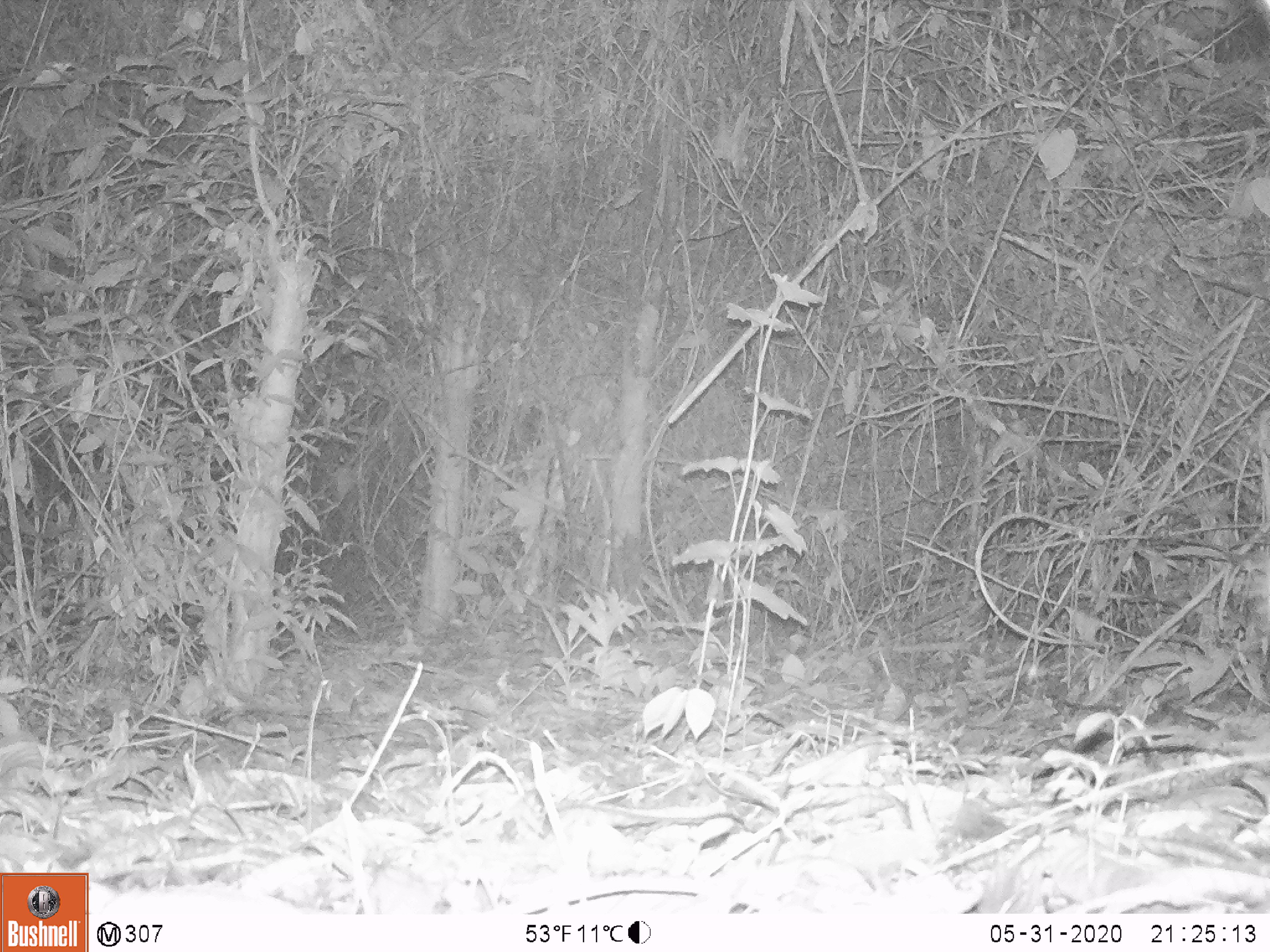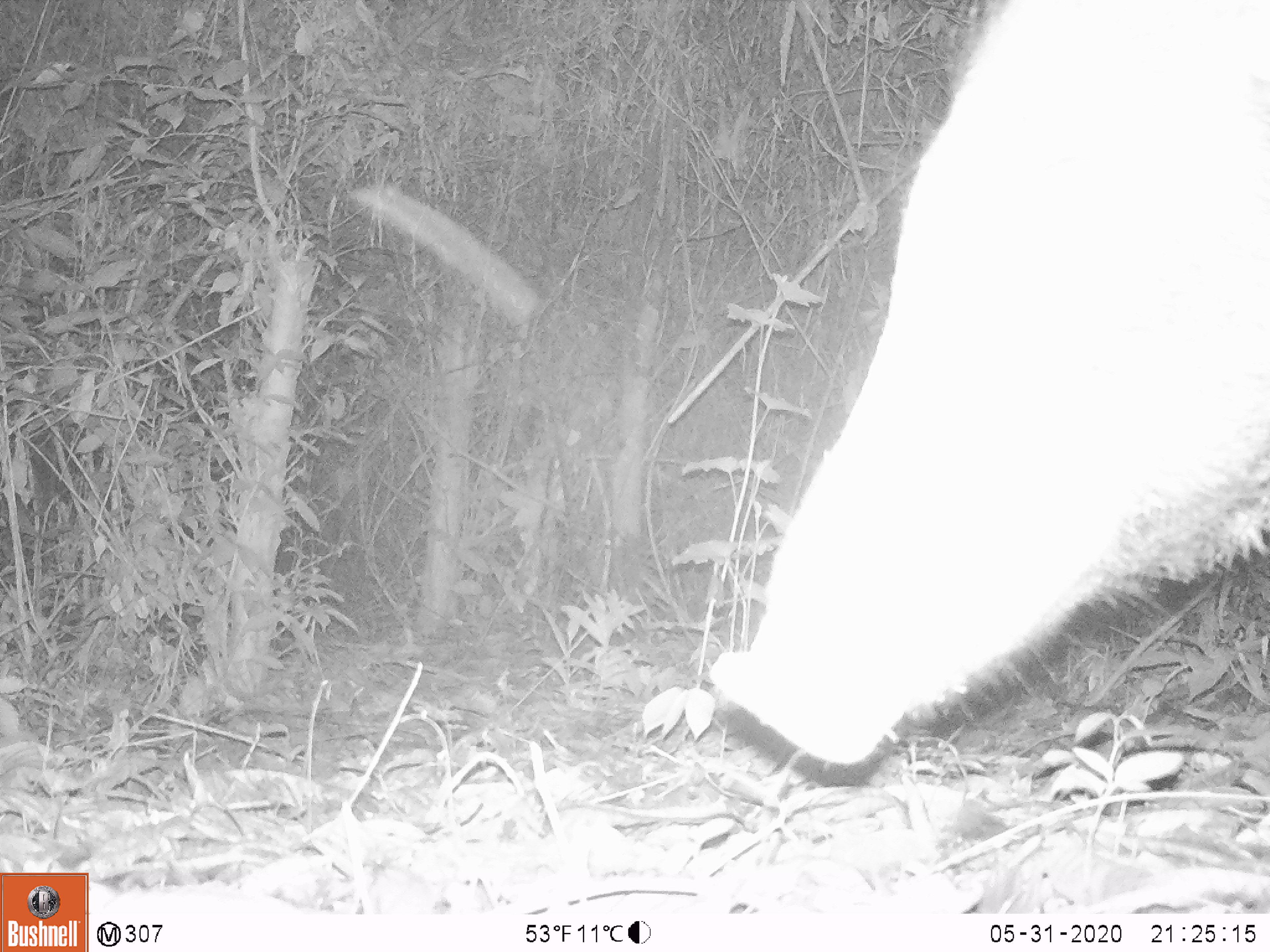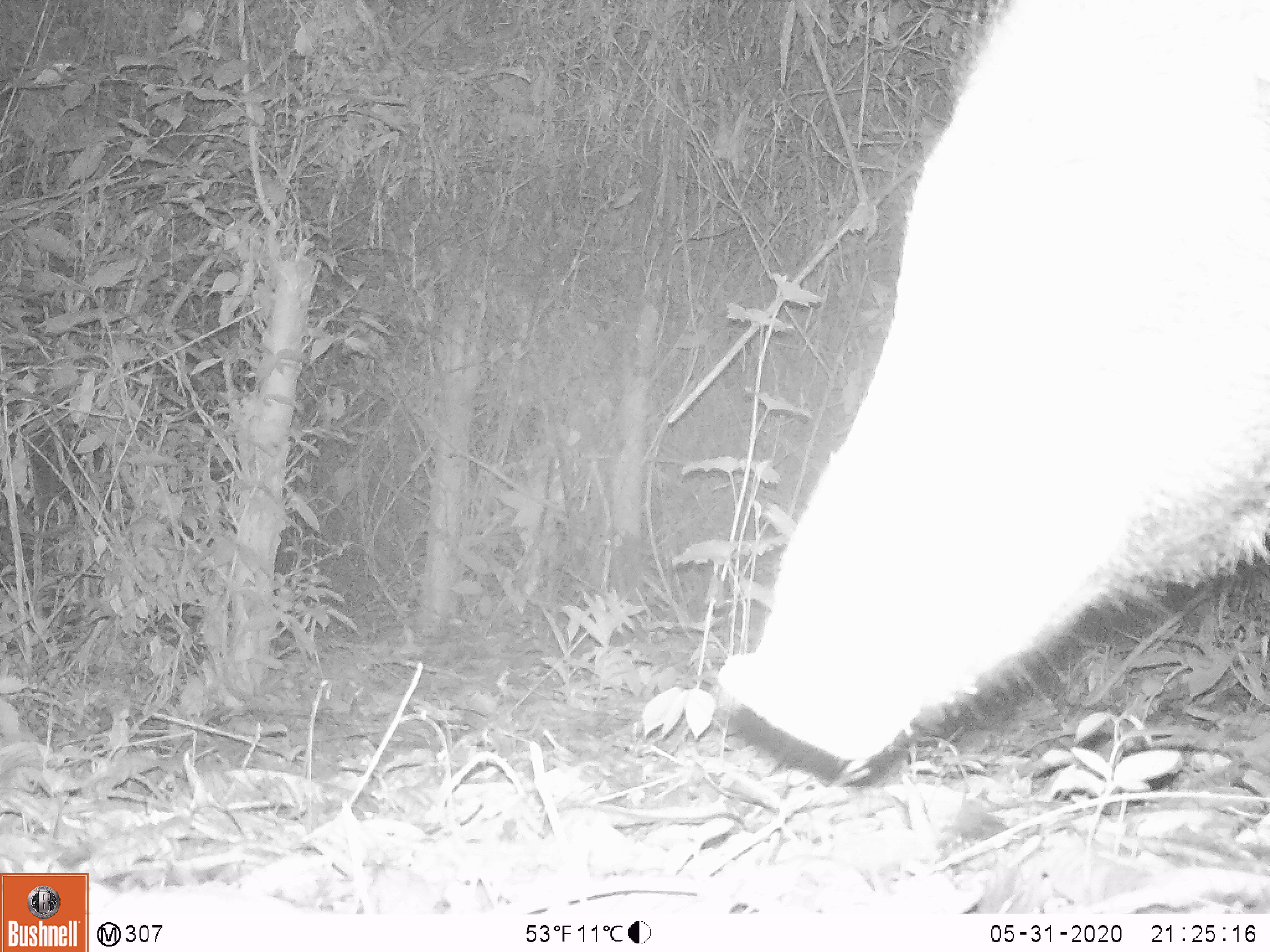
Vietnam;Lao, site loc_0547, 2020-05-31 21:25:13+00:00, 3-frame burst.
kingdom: Animalia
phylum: Chordata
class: Mammalia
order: Artiodactyla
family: Suidae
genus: Sus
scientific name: Sus scrofa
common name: eurasian wild pig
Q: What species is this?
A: Eurasian wild pig (Sus scrofa).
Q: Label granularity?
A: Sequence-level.